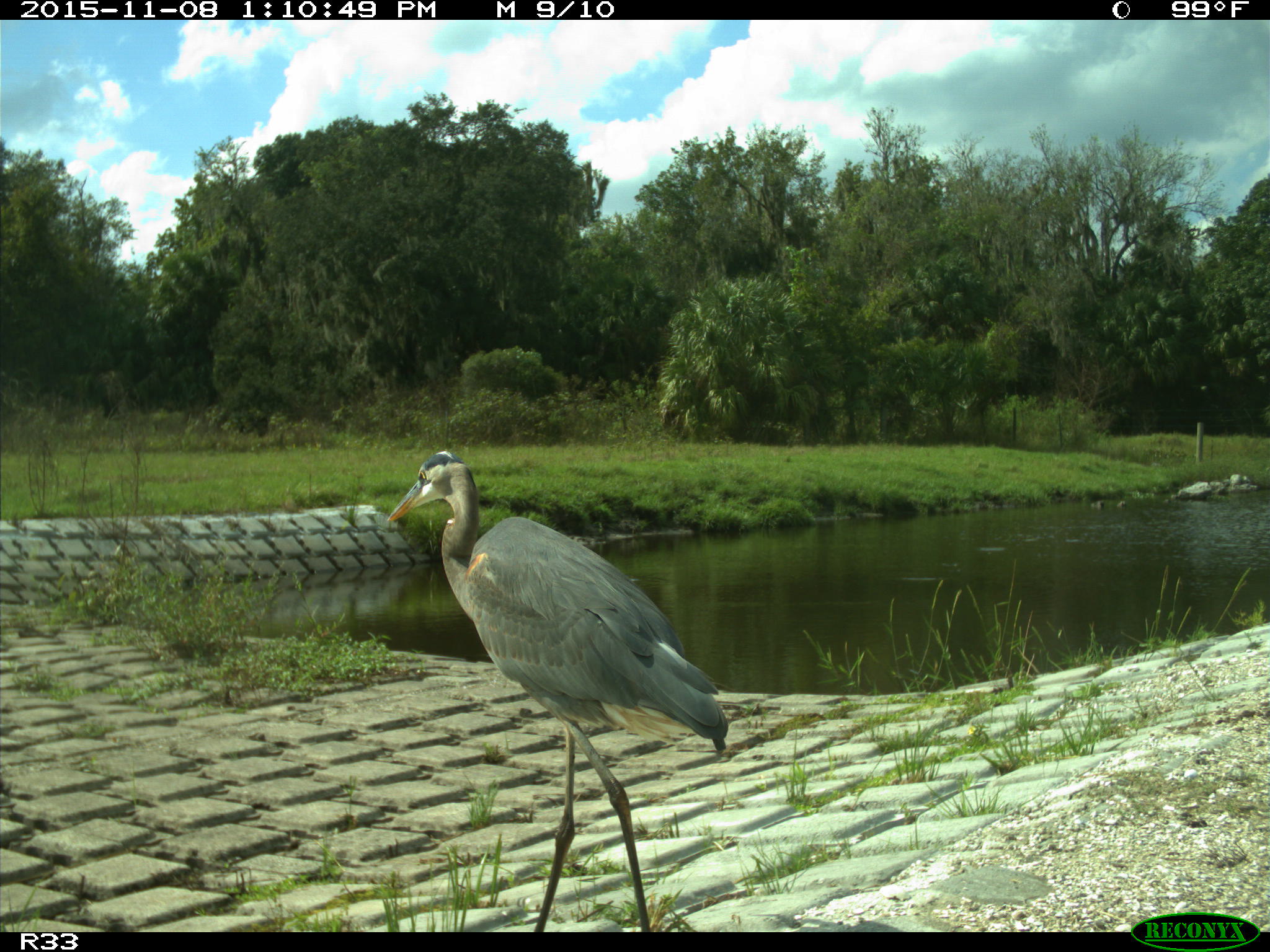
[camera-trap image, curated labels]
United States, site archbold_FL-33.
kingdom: Animalia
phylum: Chordata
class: Aves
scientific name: Aves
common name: birds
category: unidentified bird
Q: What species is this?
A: Unidentified bird (birds) (Aves).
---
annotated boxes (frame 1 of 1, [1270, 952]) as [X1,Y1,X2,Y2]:
animal: [385,451,730,932]